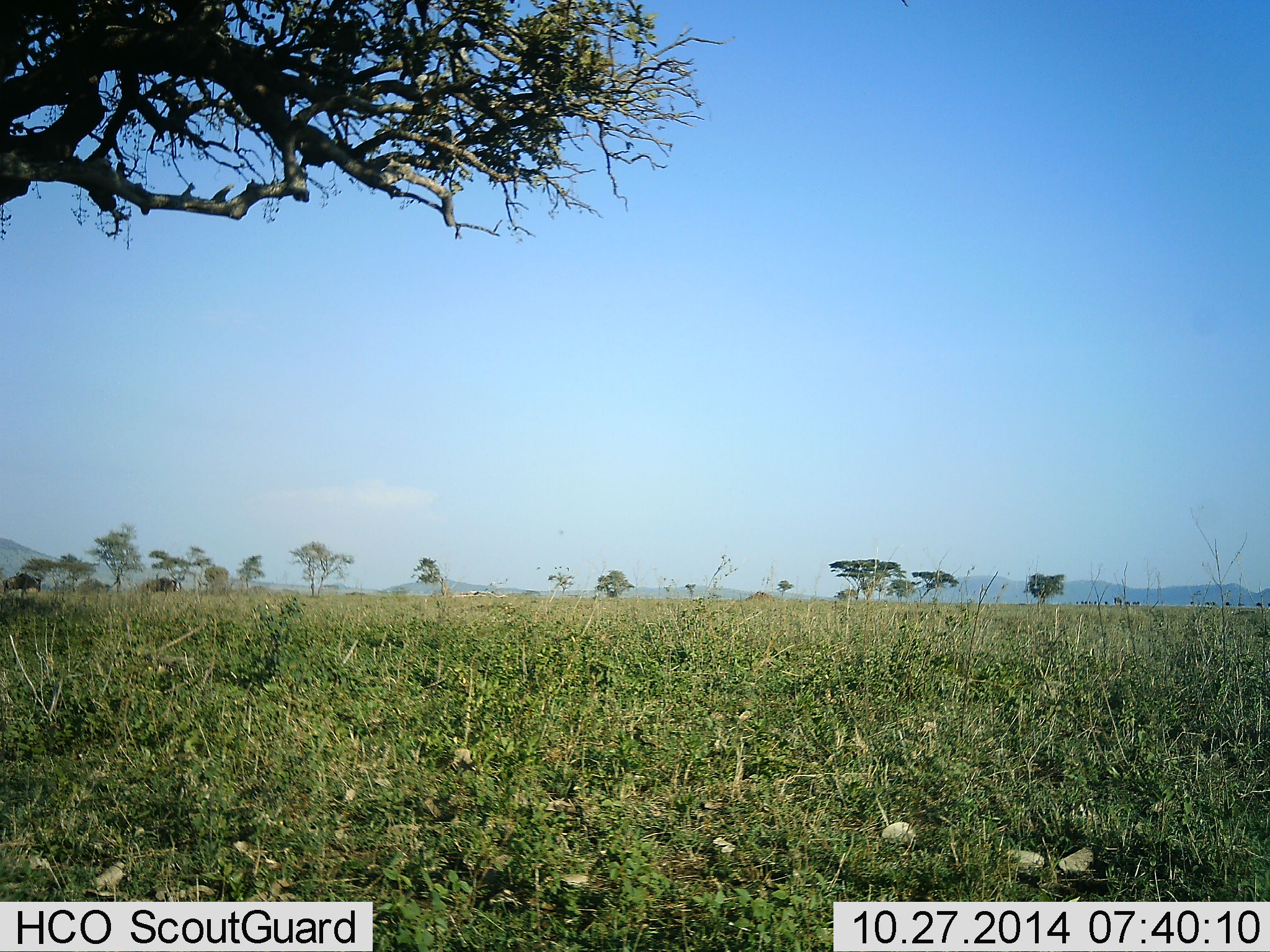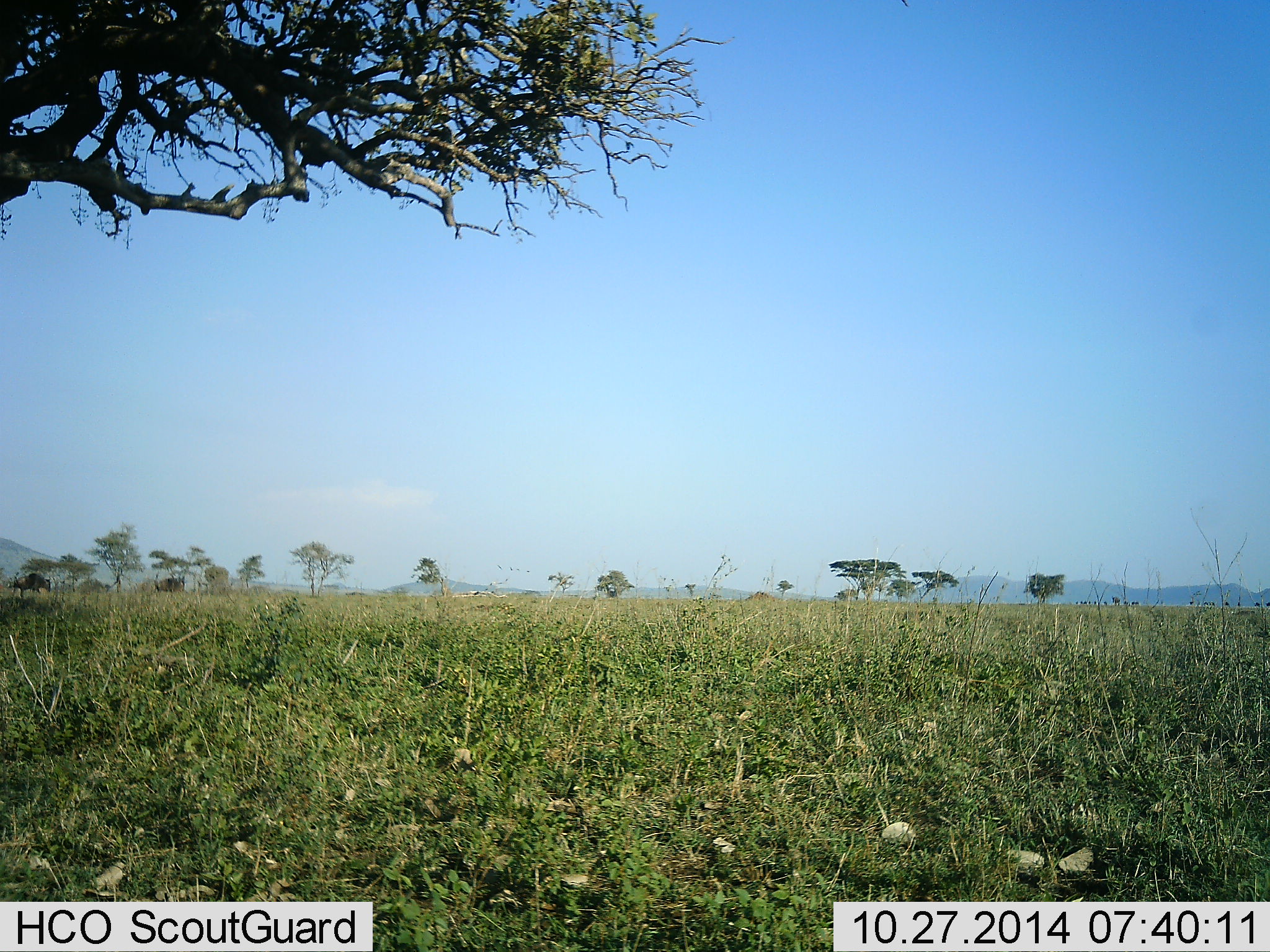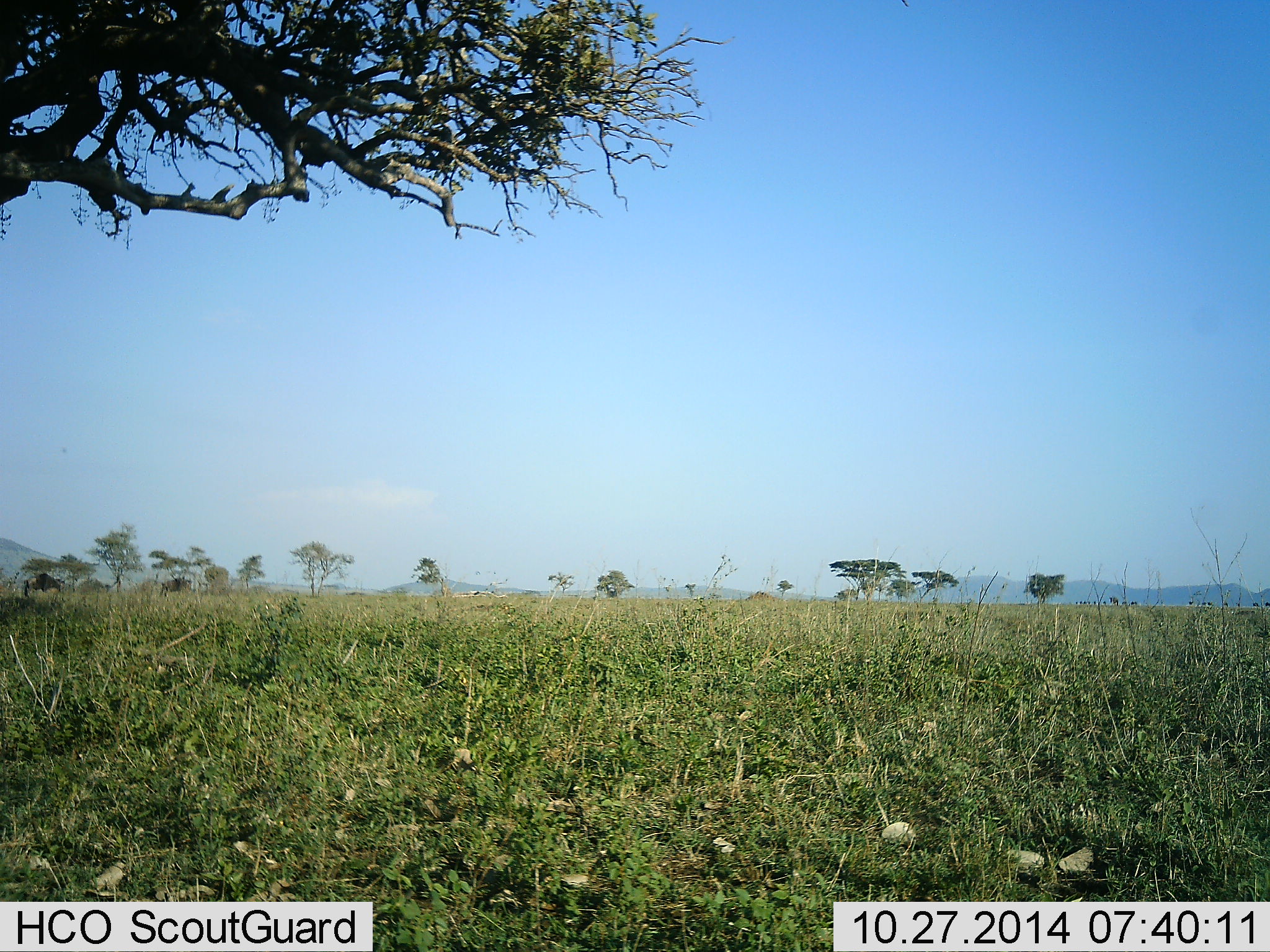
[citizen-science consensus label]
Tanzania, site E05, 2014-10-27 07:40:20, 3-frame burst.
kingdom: Animalia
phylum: Chordata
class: Mammalia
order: Artiodactyla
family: Bovidae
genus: Connochaetes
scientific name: Connochaetes taurinus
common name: blue wildebeest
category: wildebeest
Wildebeest (blue wildebeest) (Connochaetes taurinus), count 2. Behavior (volunteer vote fractions): standing 0%, resting 0%, moving 100%, interacting 0%. Young present (vote fraction): 0%. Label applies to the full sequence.